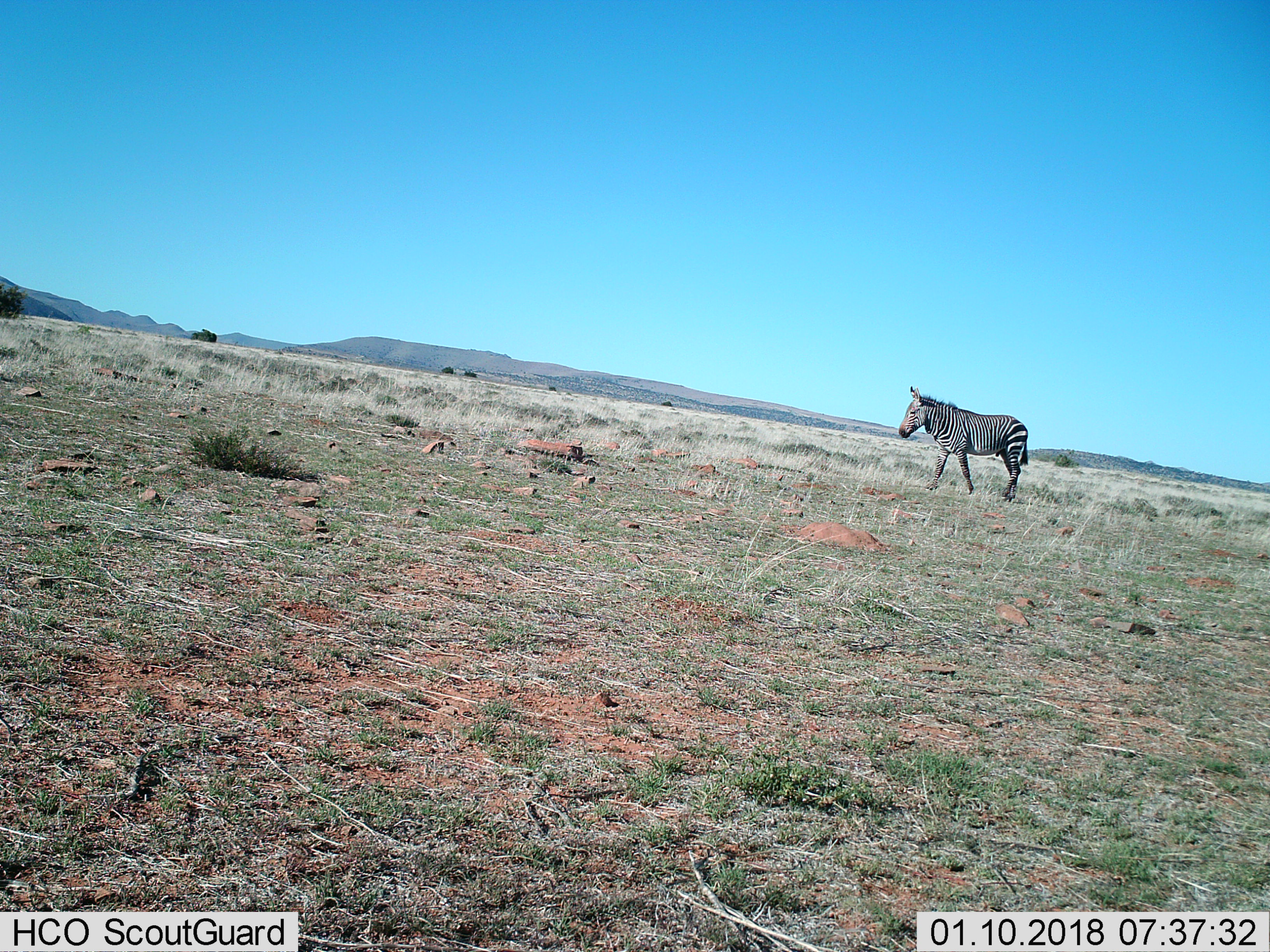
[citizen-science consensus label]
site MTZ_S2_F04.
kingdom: Animalia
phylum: Chordata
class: Mammalia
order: Perissodactyla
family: Equidae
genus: Equus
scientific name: Equus zebra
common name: mountain zebra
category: zebramountain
Zebramountain (mountain zebra) (Equus zebra), count 1. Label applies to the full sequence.